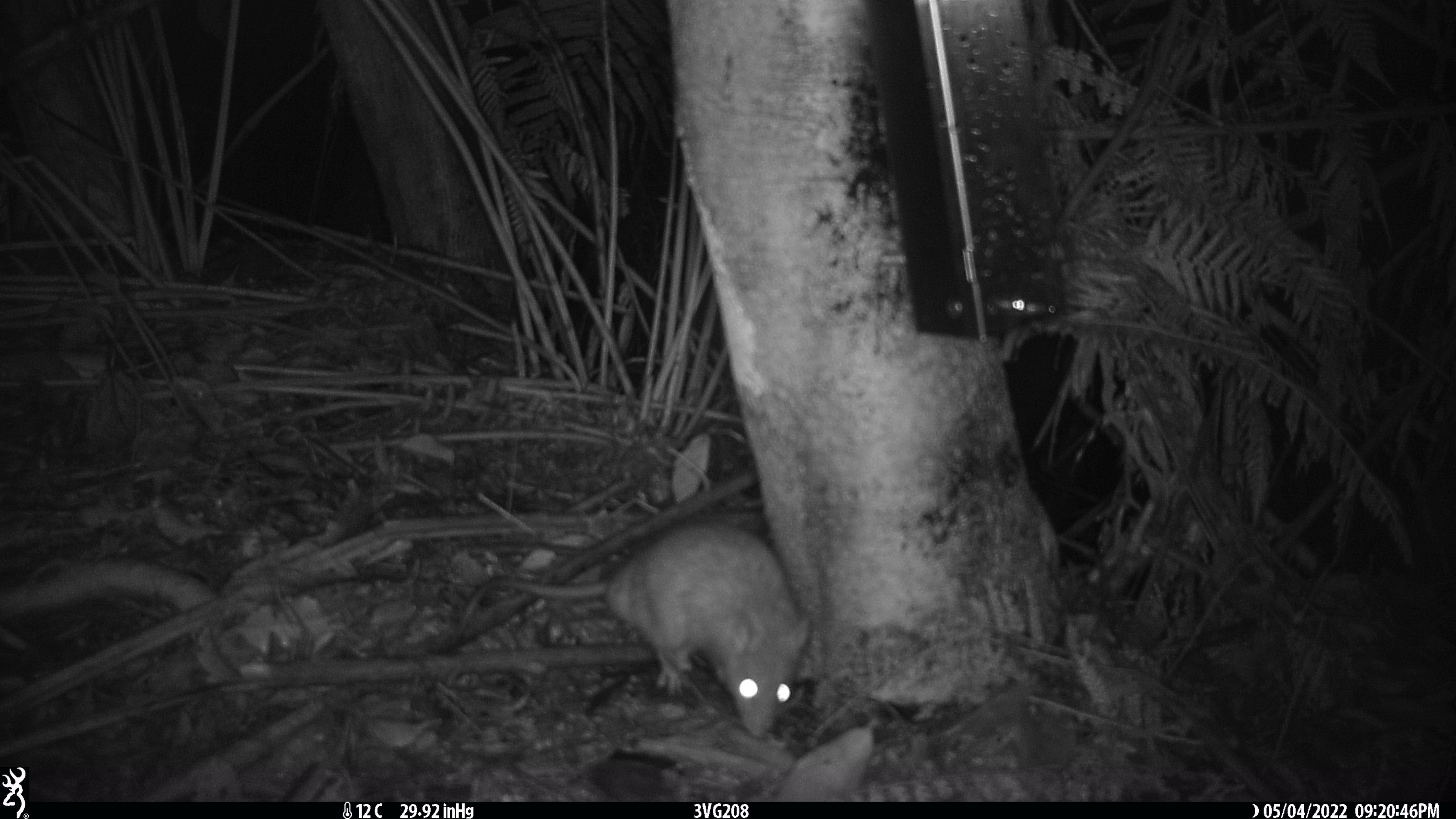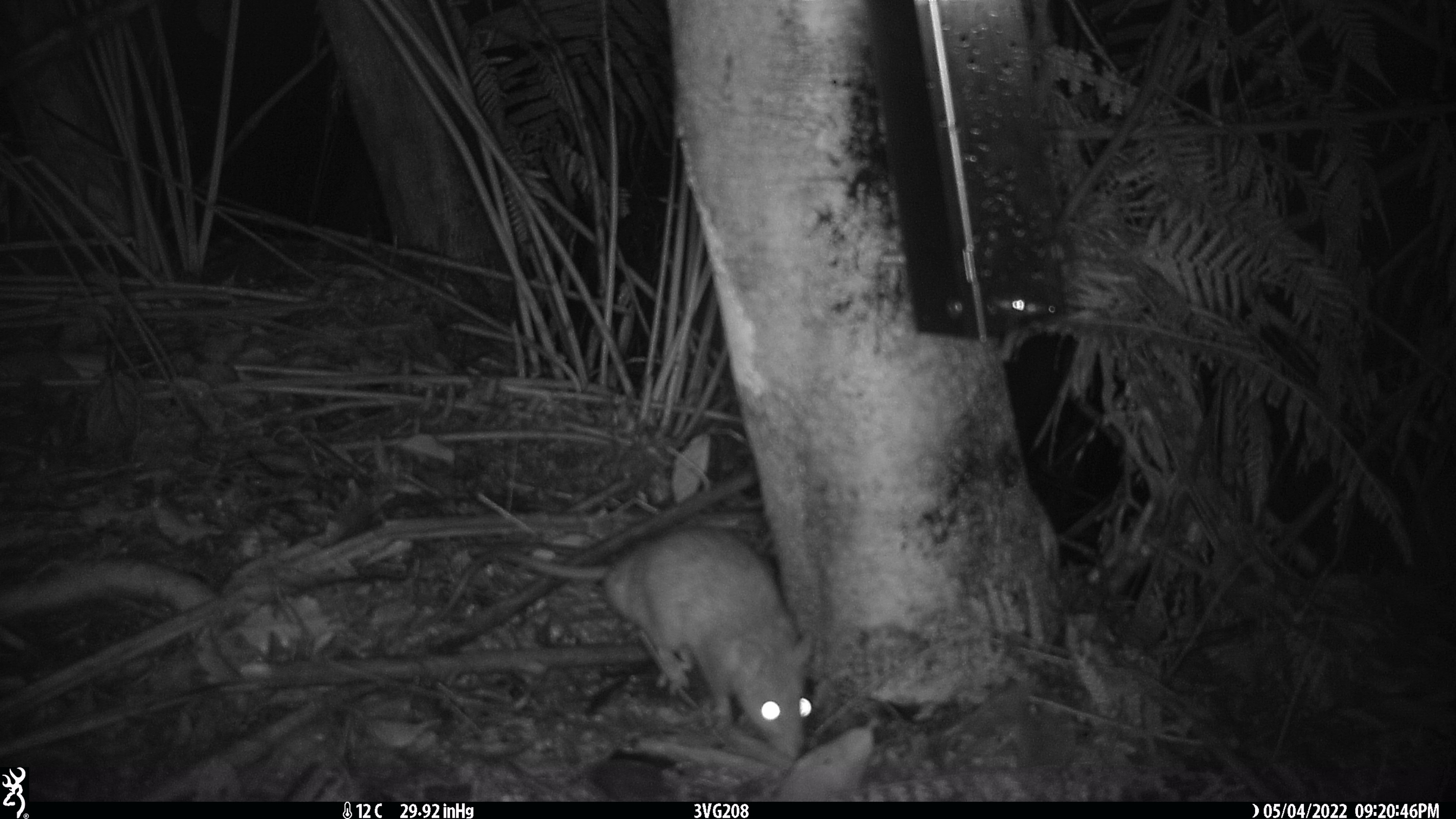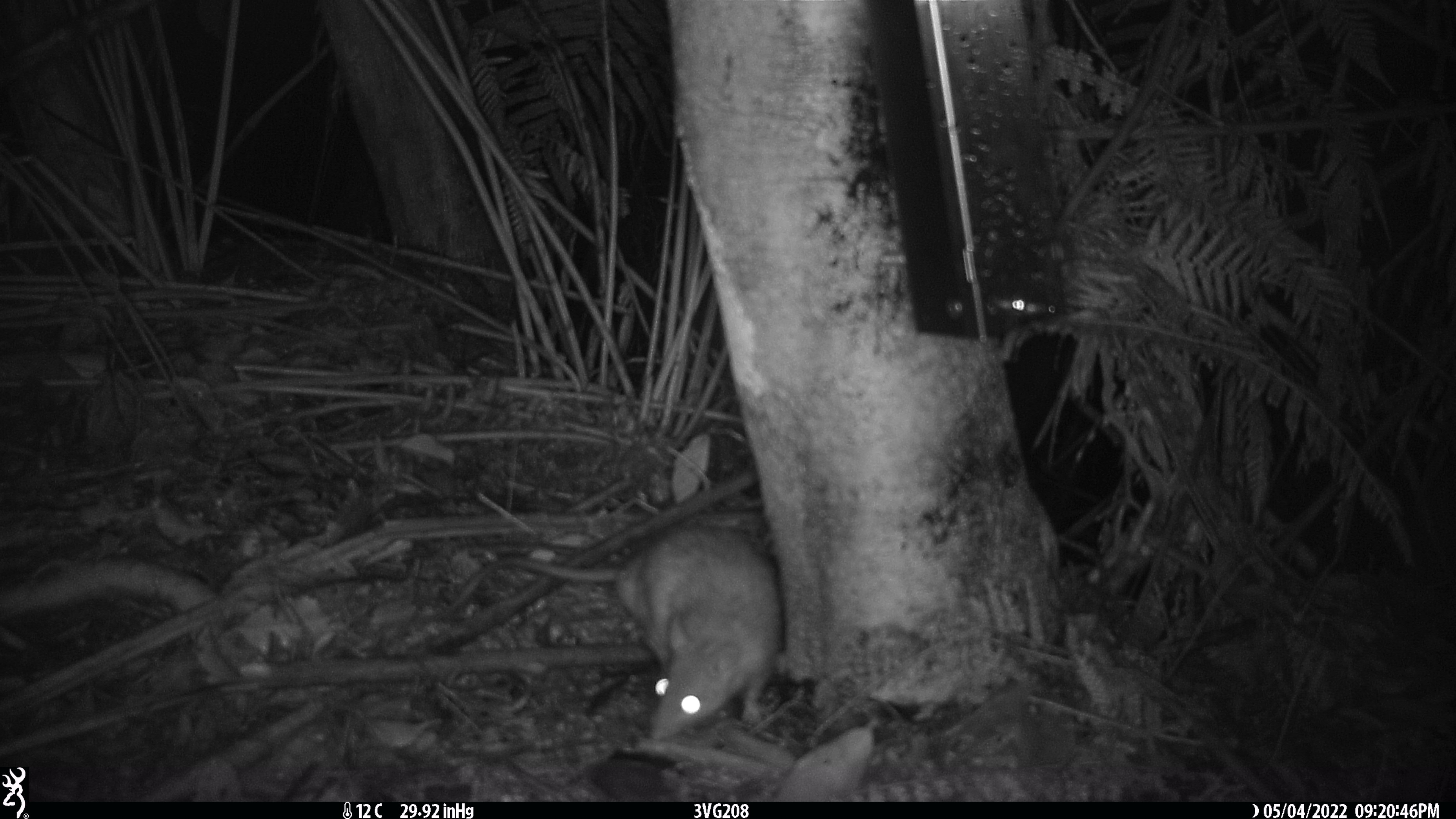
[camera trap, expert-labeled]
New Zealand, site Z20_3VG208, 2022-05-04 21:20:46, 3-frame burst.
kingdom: Animalia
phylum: Chordata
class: Mammalia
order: Rodentia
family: Muridae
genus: Rattus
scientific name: Rattus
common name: rat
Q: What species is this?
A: Rat (Rattus).